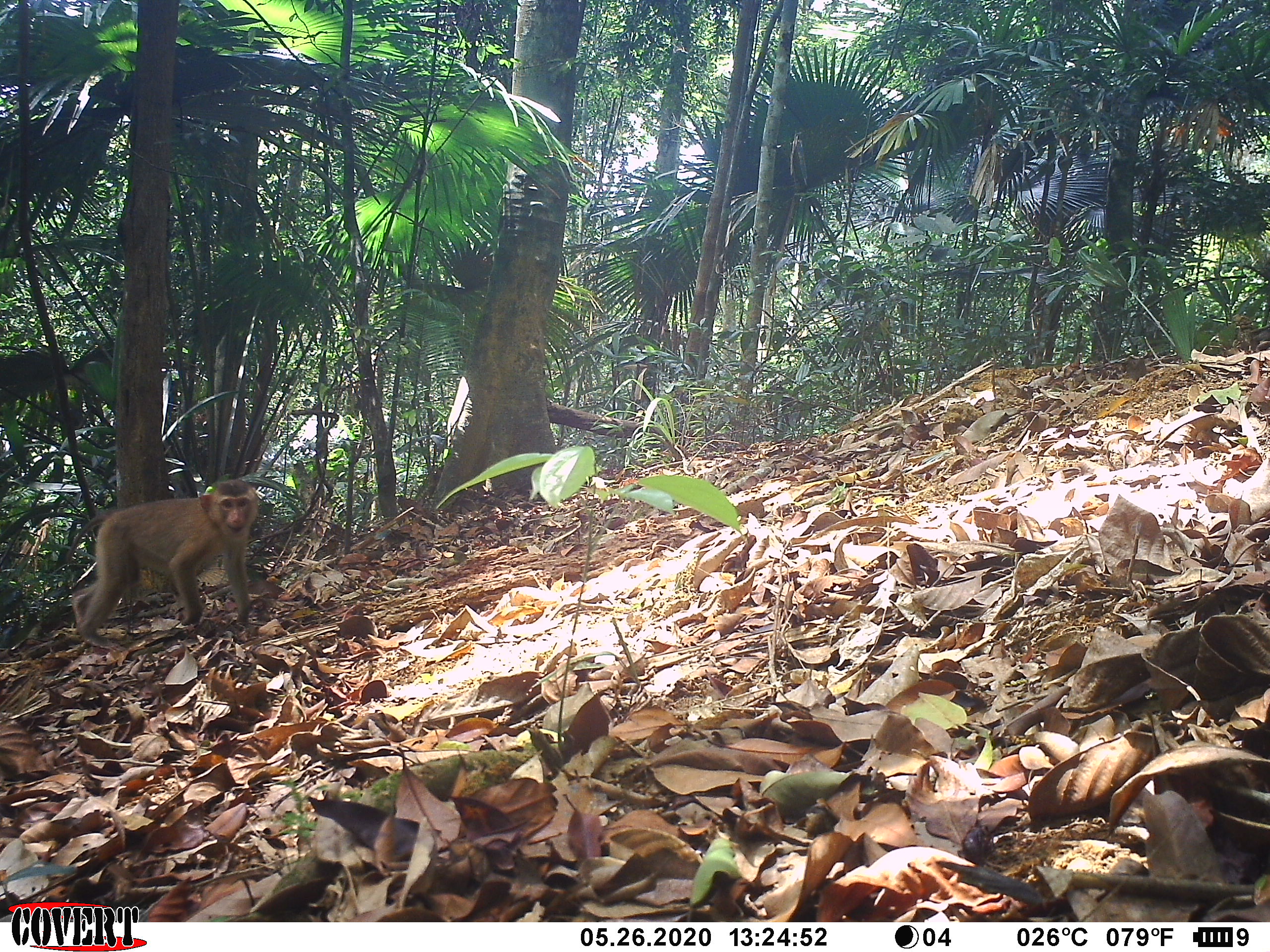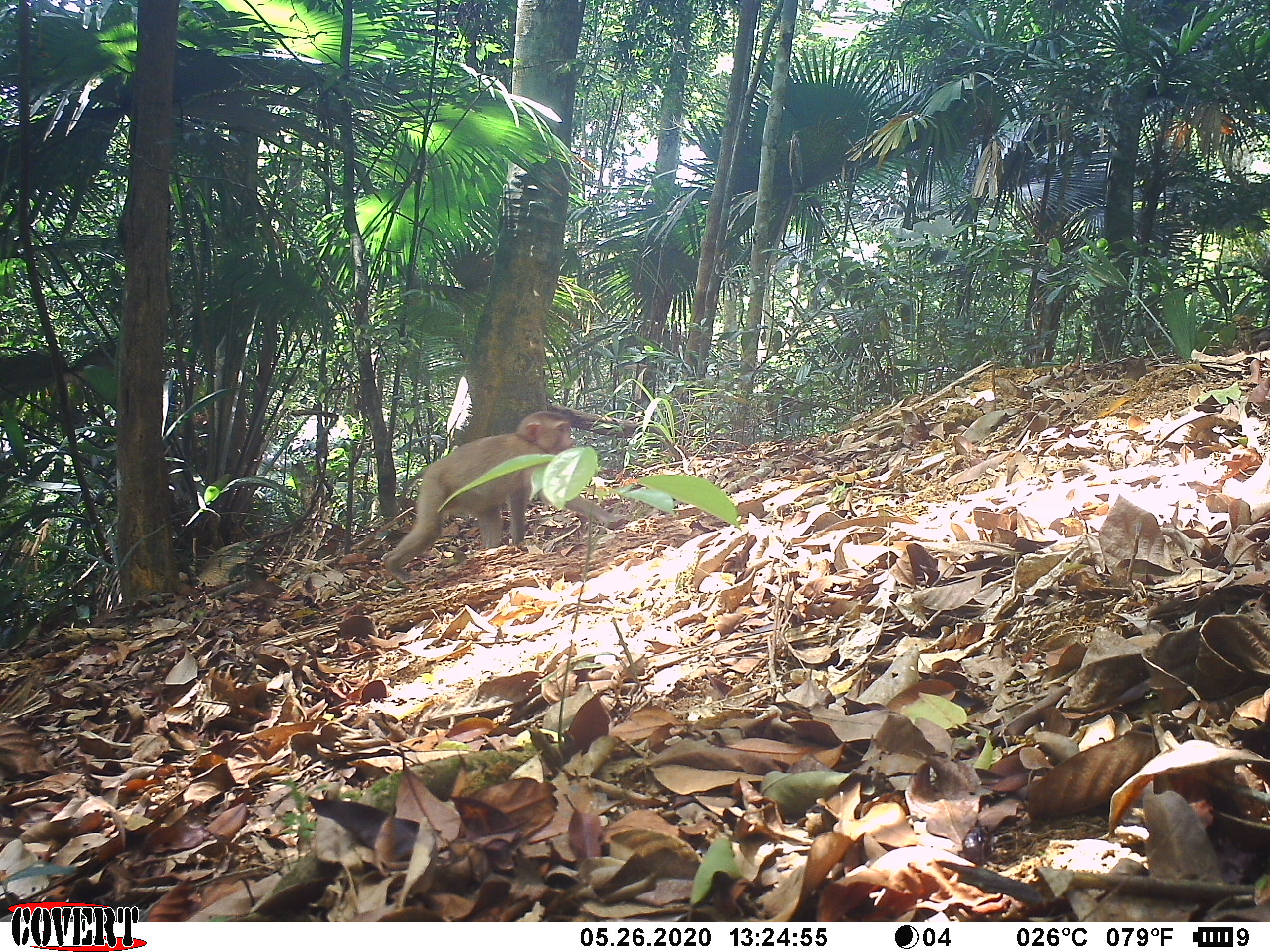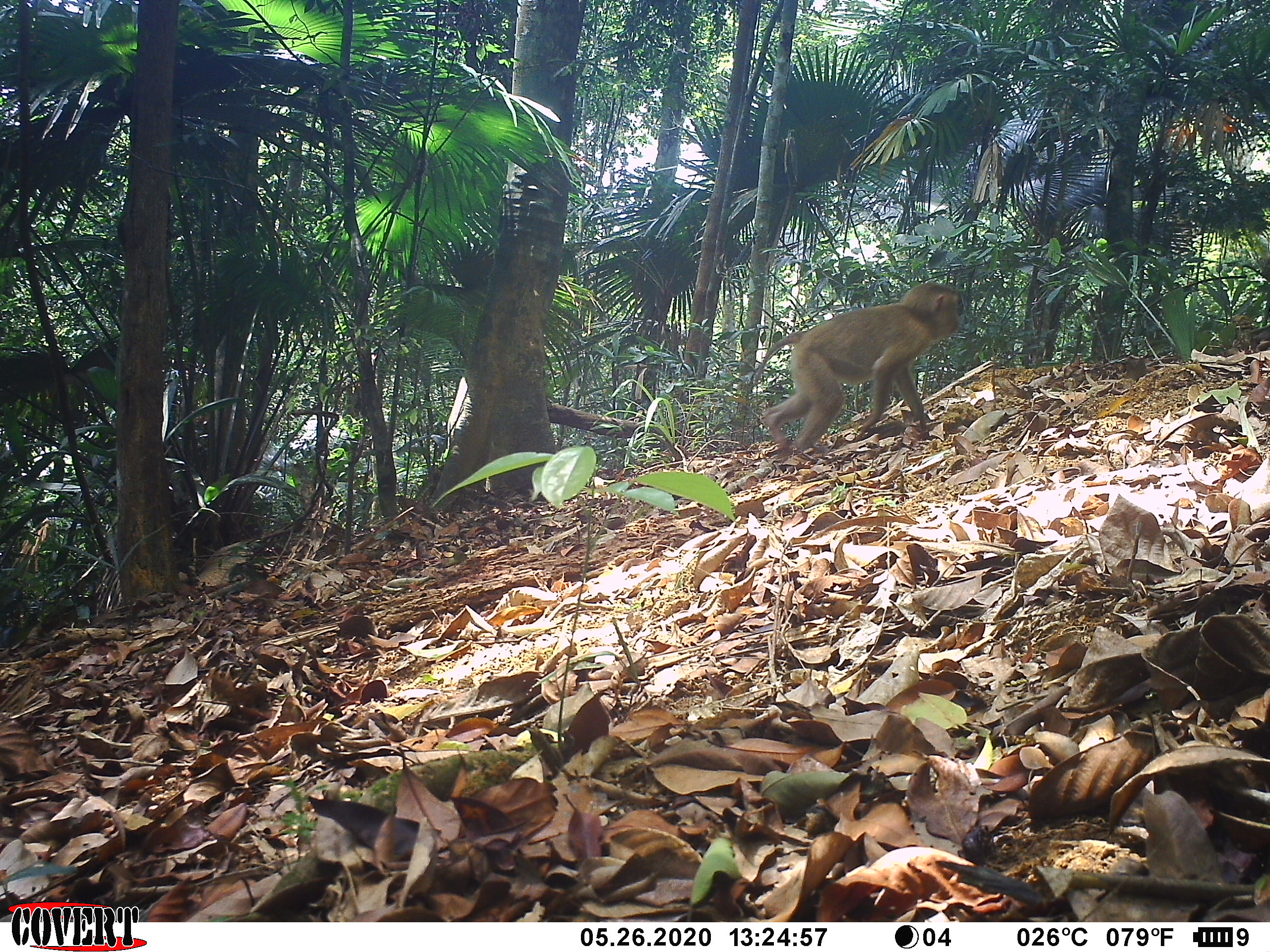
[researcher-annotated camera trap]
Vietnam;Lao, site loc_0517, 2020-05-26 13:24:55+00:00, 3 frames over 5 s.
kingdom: Animalia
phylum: Chordata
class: Mammalia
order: Primates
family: Cercopithecidae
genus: Macaca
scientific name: Macaca nemestrina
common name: pig-tailed macaque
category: pig tailed macaque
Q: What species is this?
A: Pig tailed macaque (pig-tailed macaque) (Macaca nemestrina).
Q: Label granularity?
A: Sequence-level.